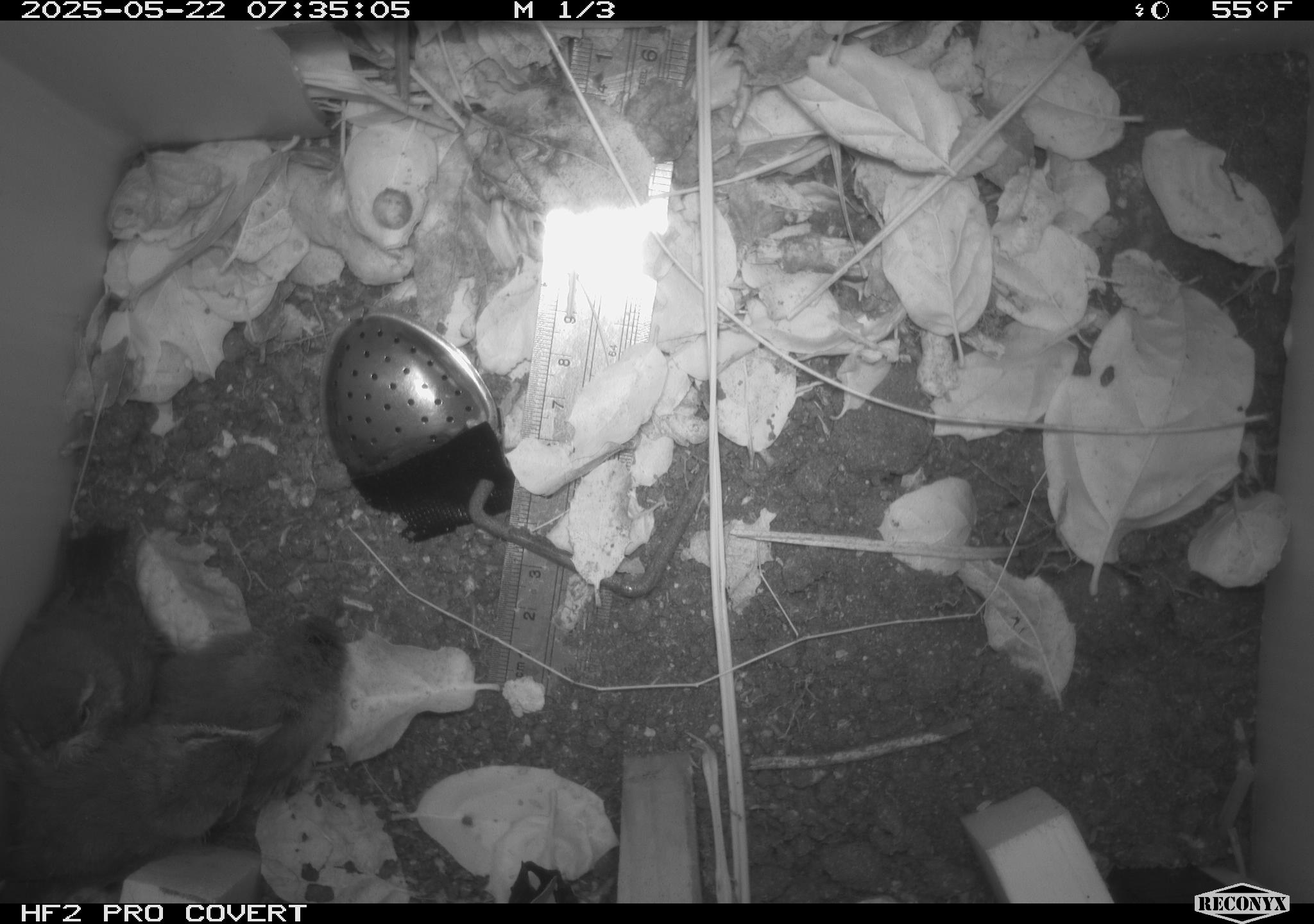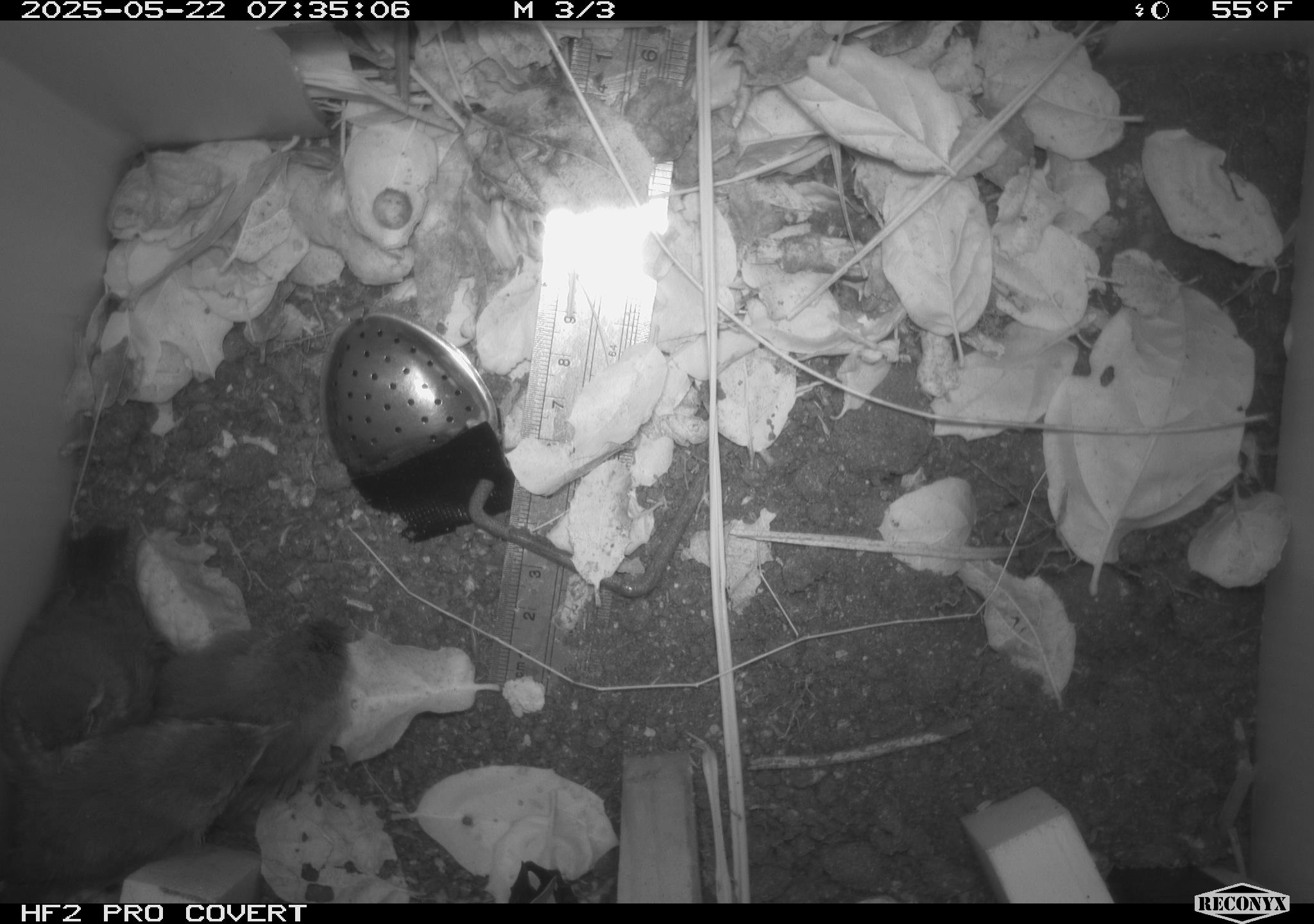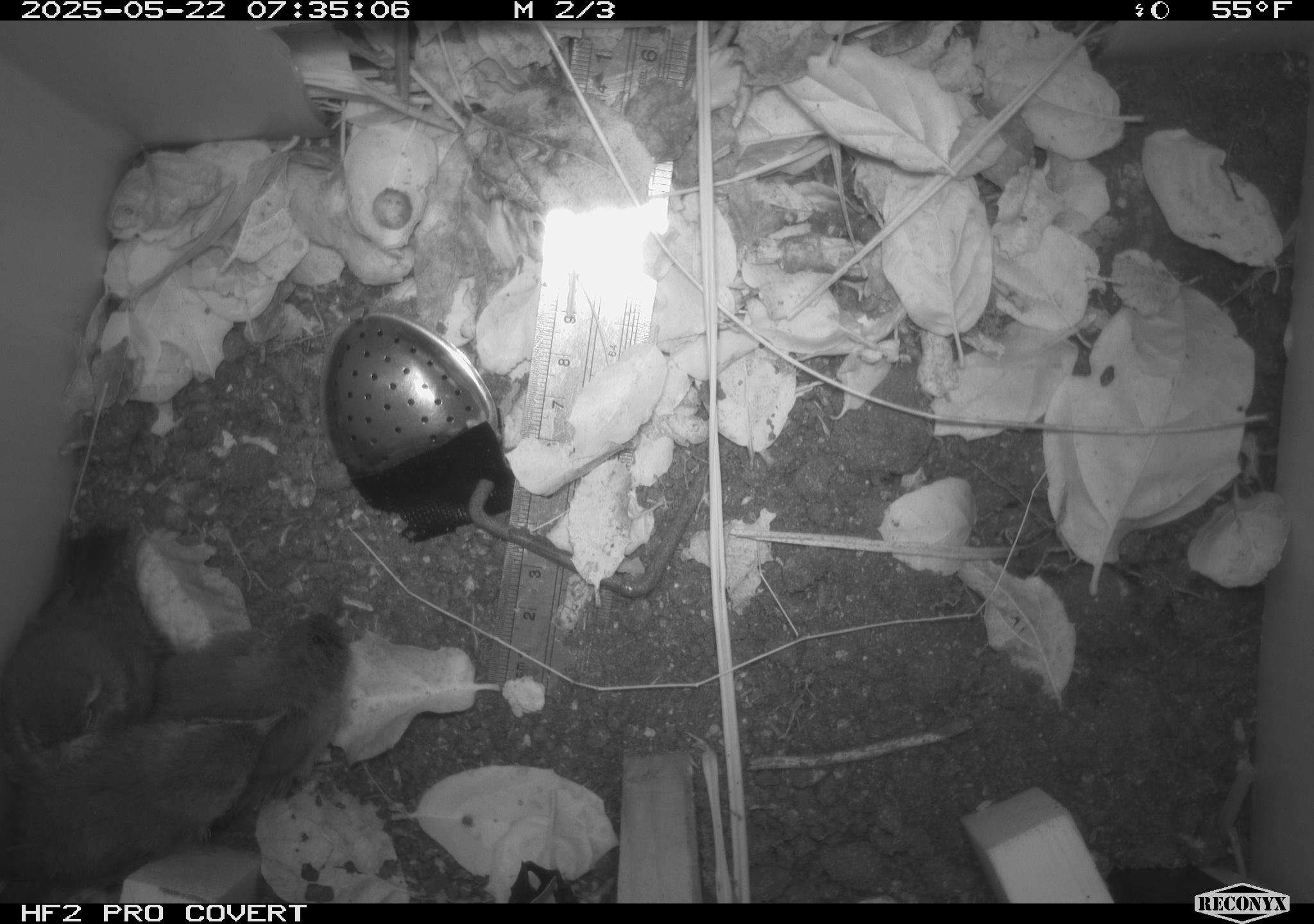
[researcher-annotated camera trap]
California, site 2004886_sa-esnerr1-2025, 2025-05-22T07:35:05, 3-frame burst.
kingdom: Animalia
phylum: Chordata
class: Aves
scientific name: Aves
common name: bird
Bird (Aves).